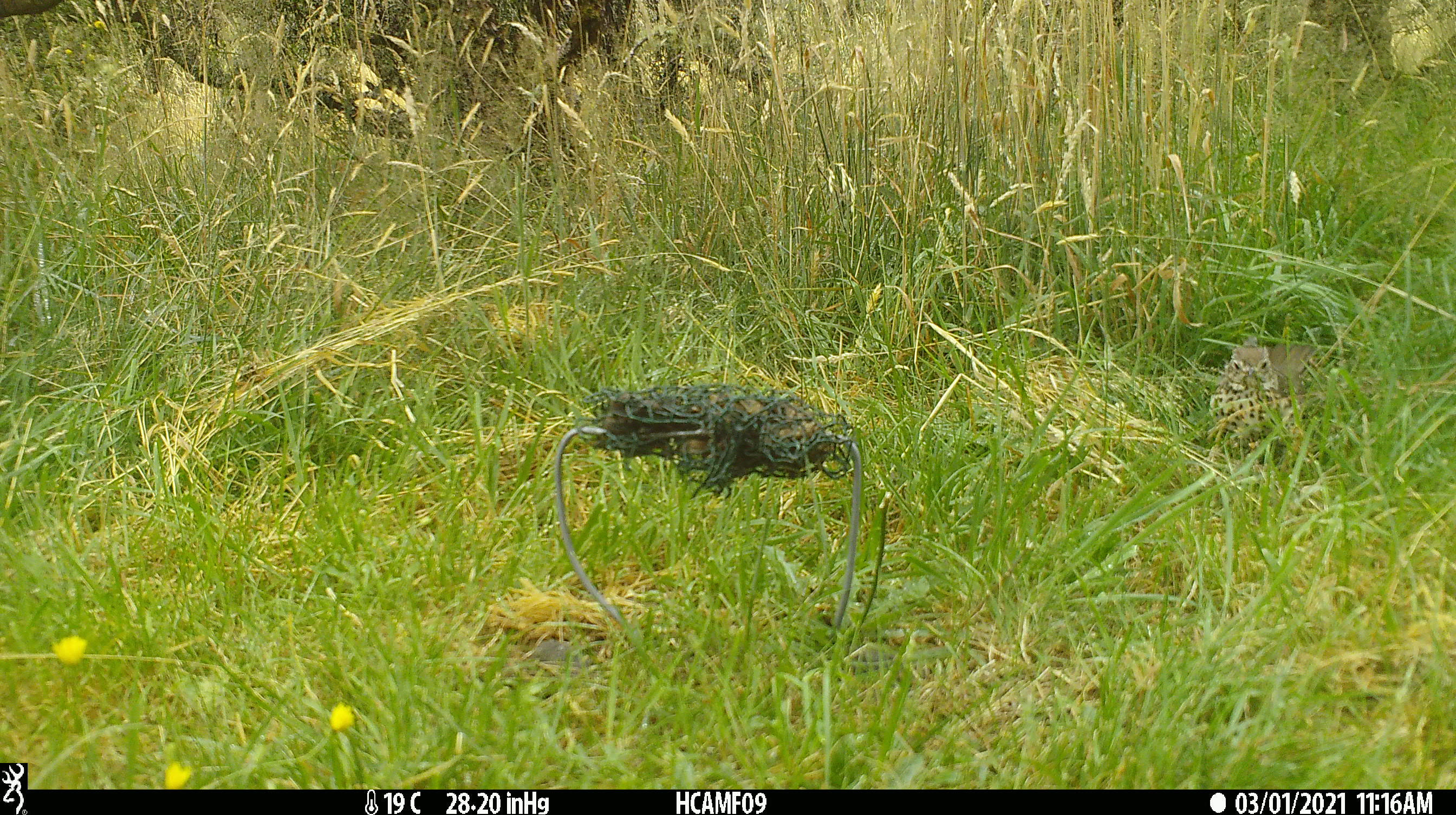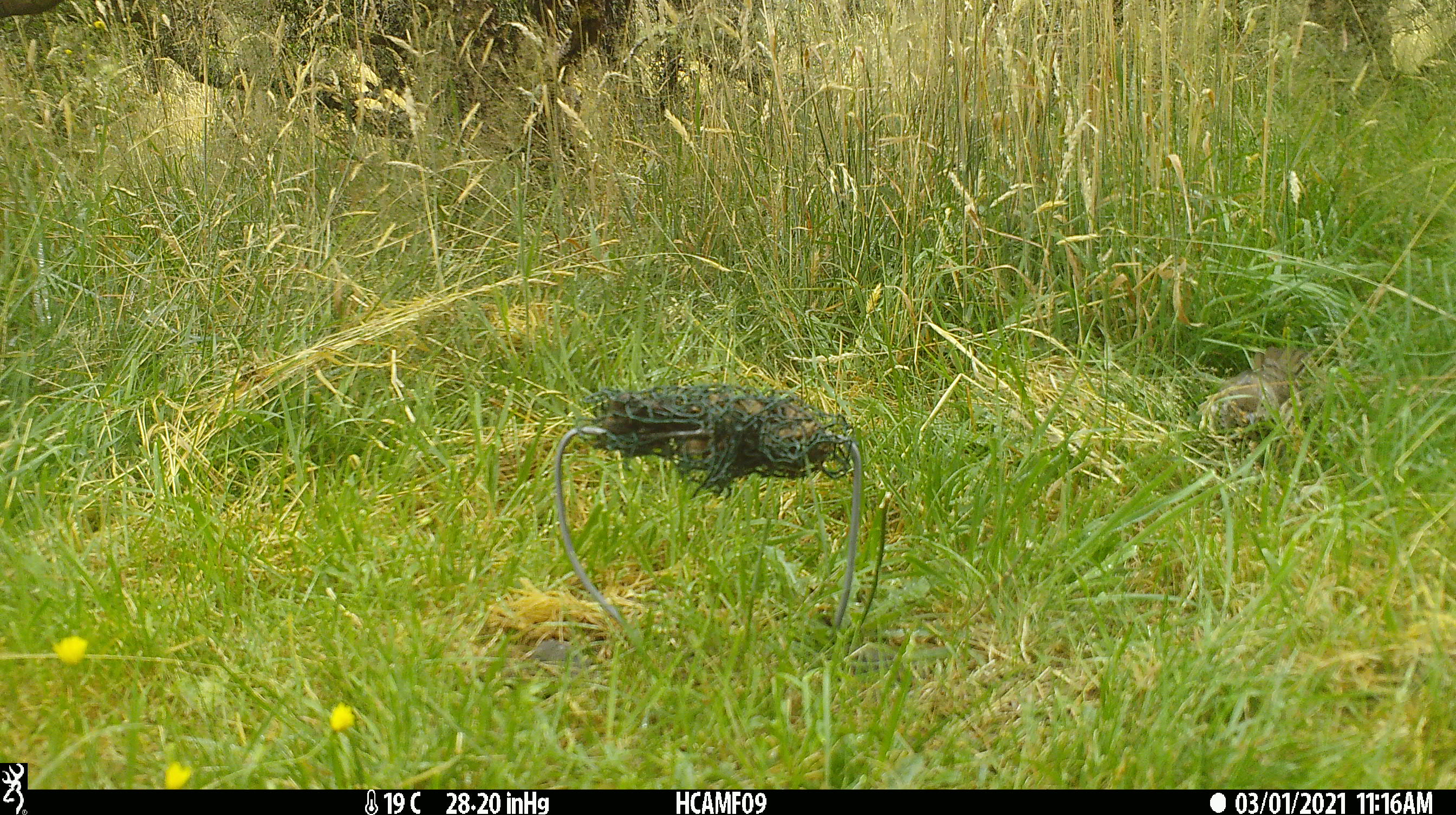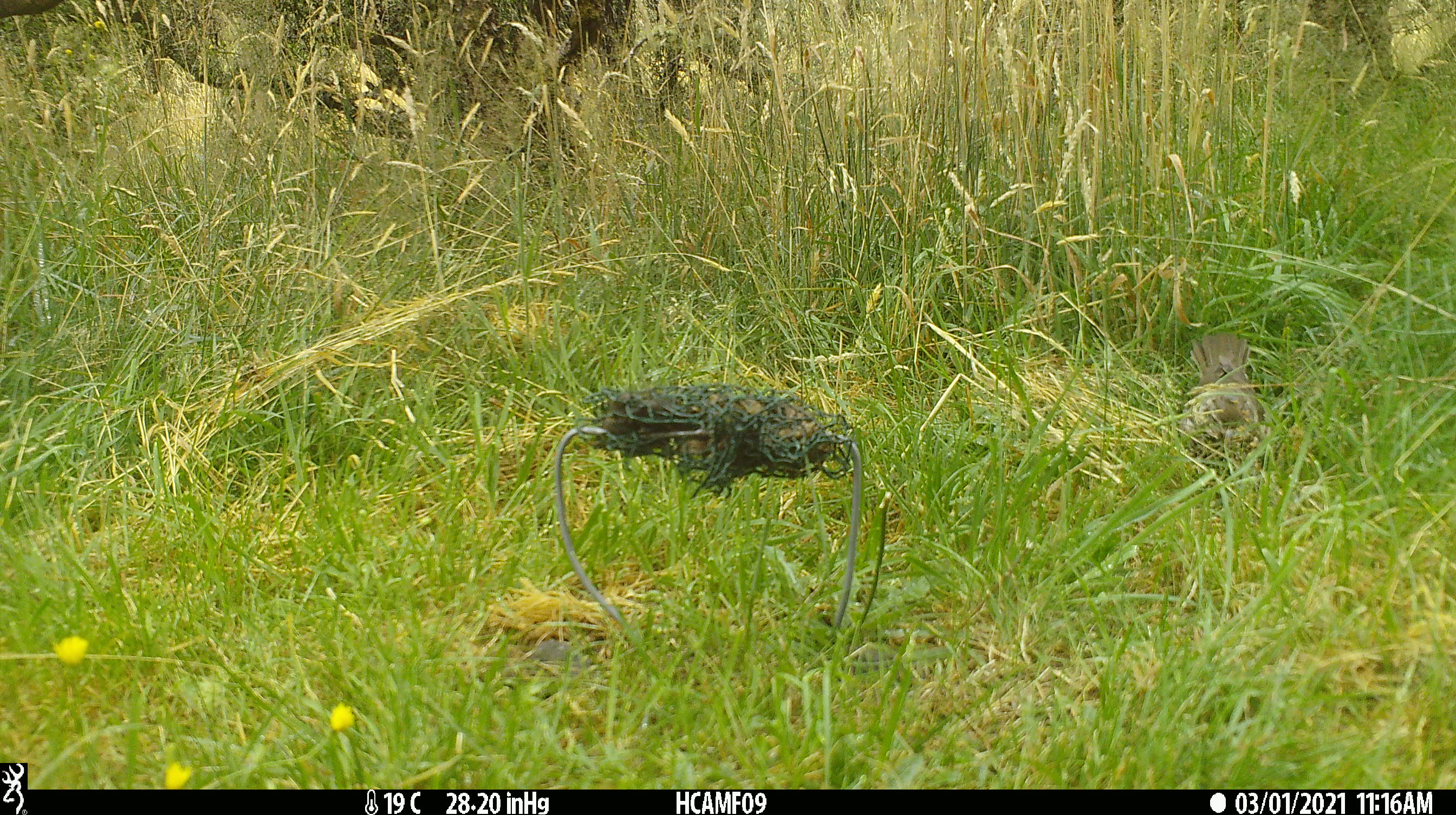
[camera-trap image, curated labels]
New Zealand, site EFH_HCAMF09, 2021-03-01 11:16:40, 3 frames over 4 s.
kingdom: Animalia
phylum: Chordata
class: Aves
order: Passeriformes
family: Turdidae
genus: Turdus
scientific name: Turdus philomelos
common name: song thrush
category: thrush